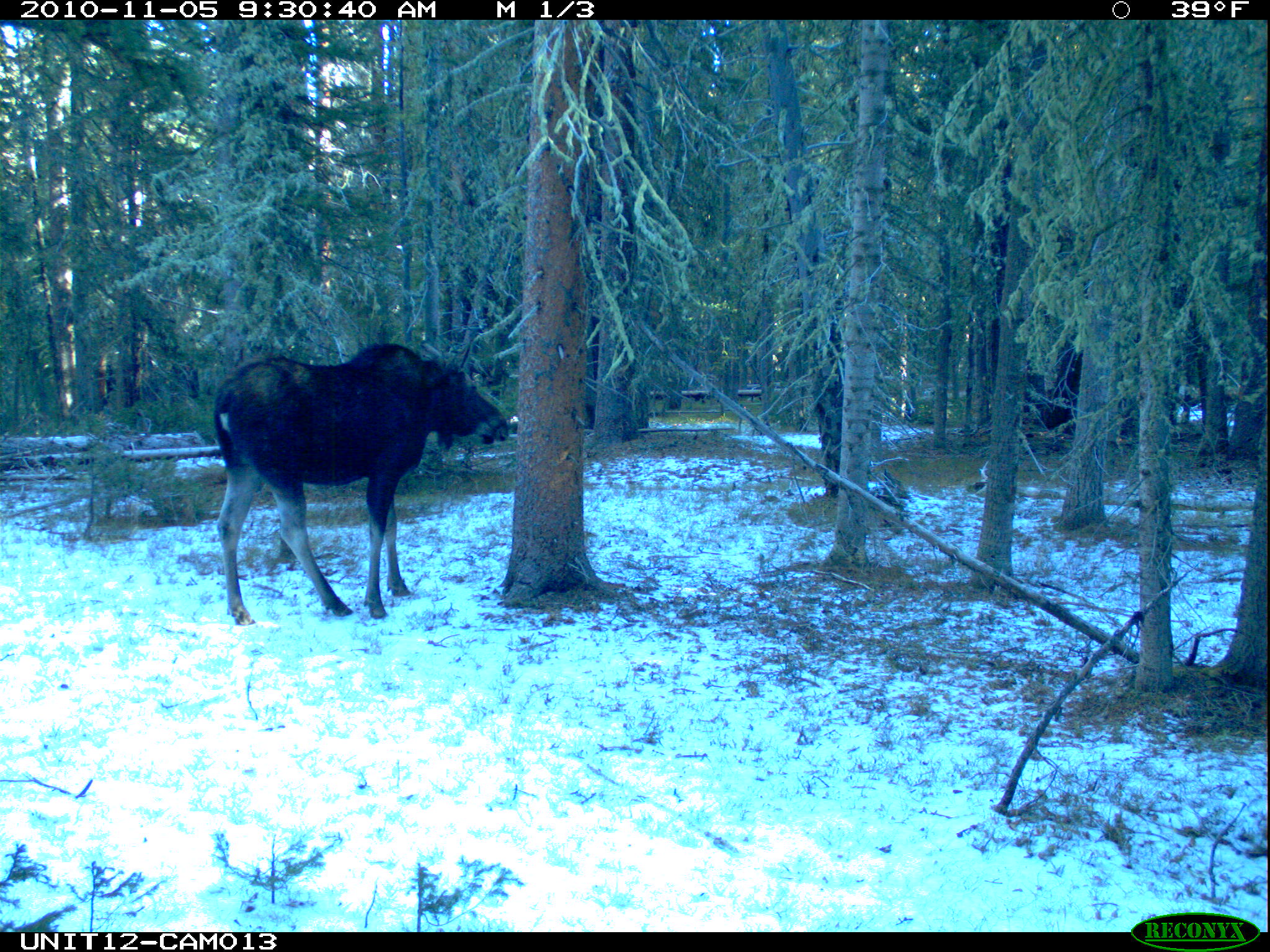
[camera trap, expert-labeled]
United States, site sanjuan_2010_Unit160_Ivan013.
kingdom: Animalia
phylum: Chordata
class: Mammalia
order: Artiodactyla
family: Cervidae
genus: Alces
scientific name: Alces alces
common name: moose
Alces alces (moose).